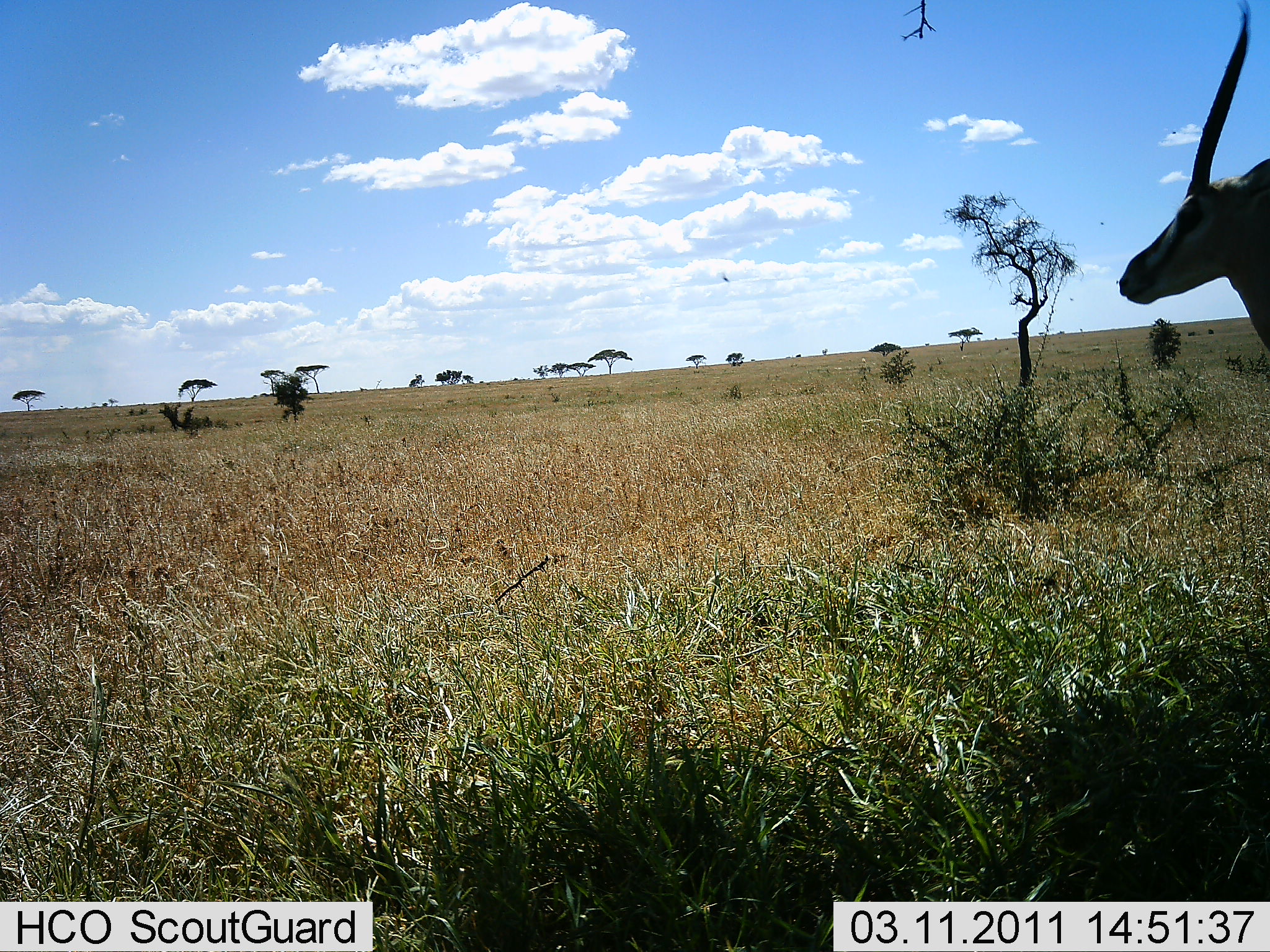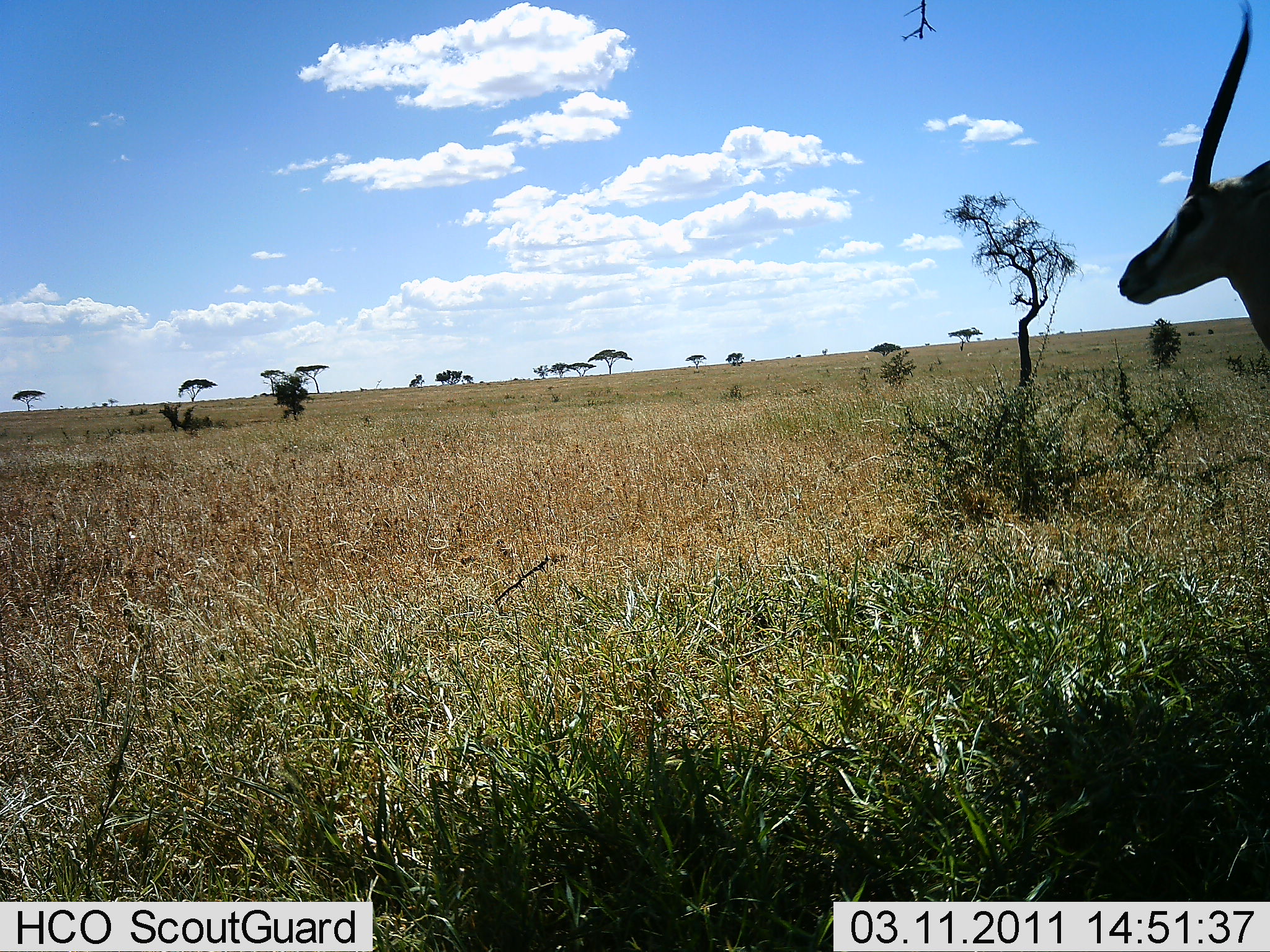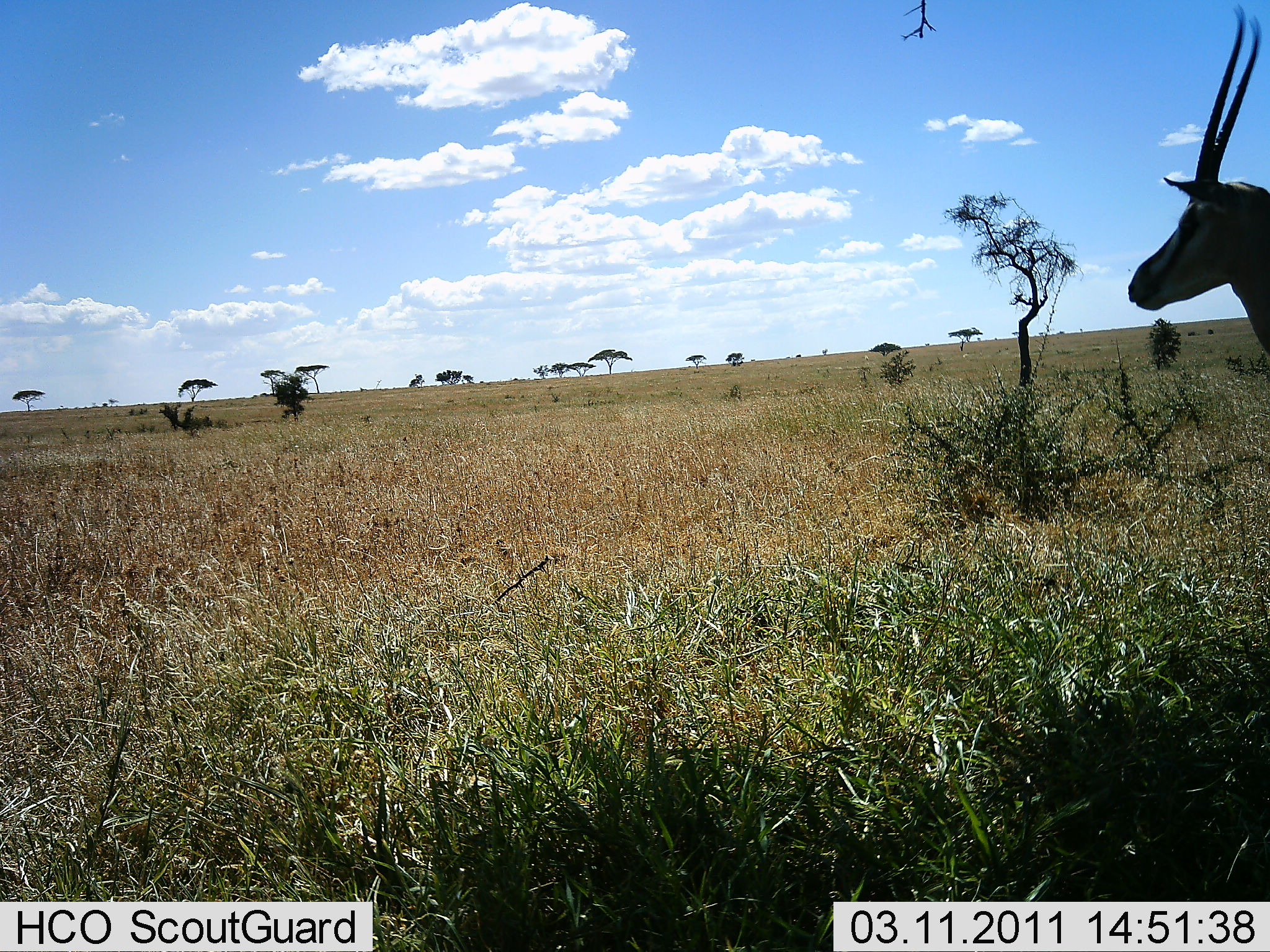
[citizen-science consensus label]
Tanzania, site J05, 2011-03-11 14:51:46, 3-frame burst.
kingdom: Animalia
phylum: Chordata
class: Mammalia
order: Artiodactyla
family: Bovidae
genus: Eudorcas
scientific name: Eudorcas thomsonii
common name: thomson's gazelle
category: gazellethomsons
Gazellethomsons (thomson's gazelle) (Eudorcas thomsonii), count 1. Behavior (volunteer vote fractions): standing 100%, resting 0%, moving 0%, interacting 0%. Young present (vote fraction): 0%. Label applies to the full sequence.